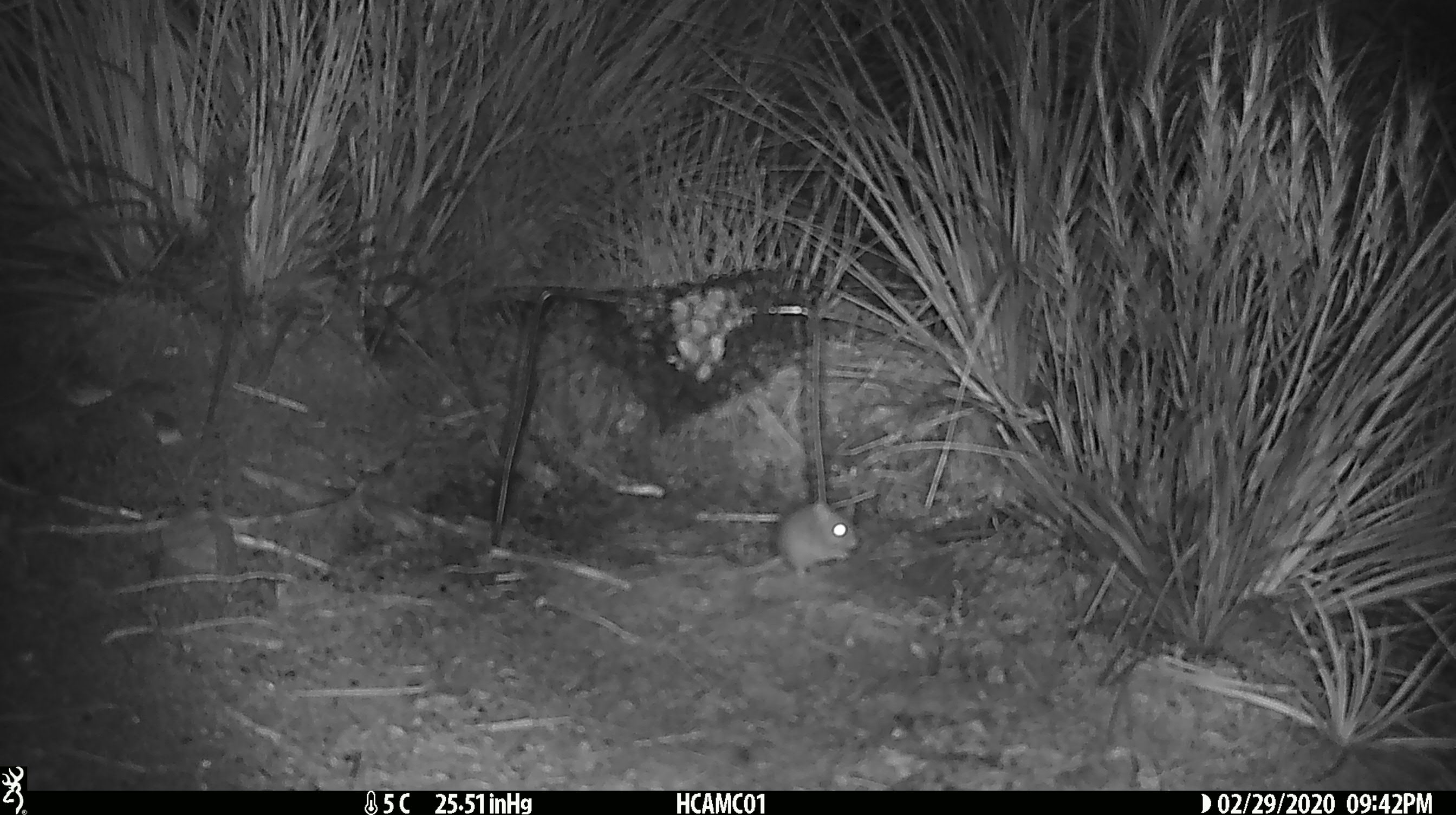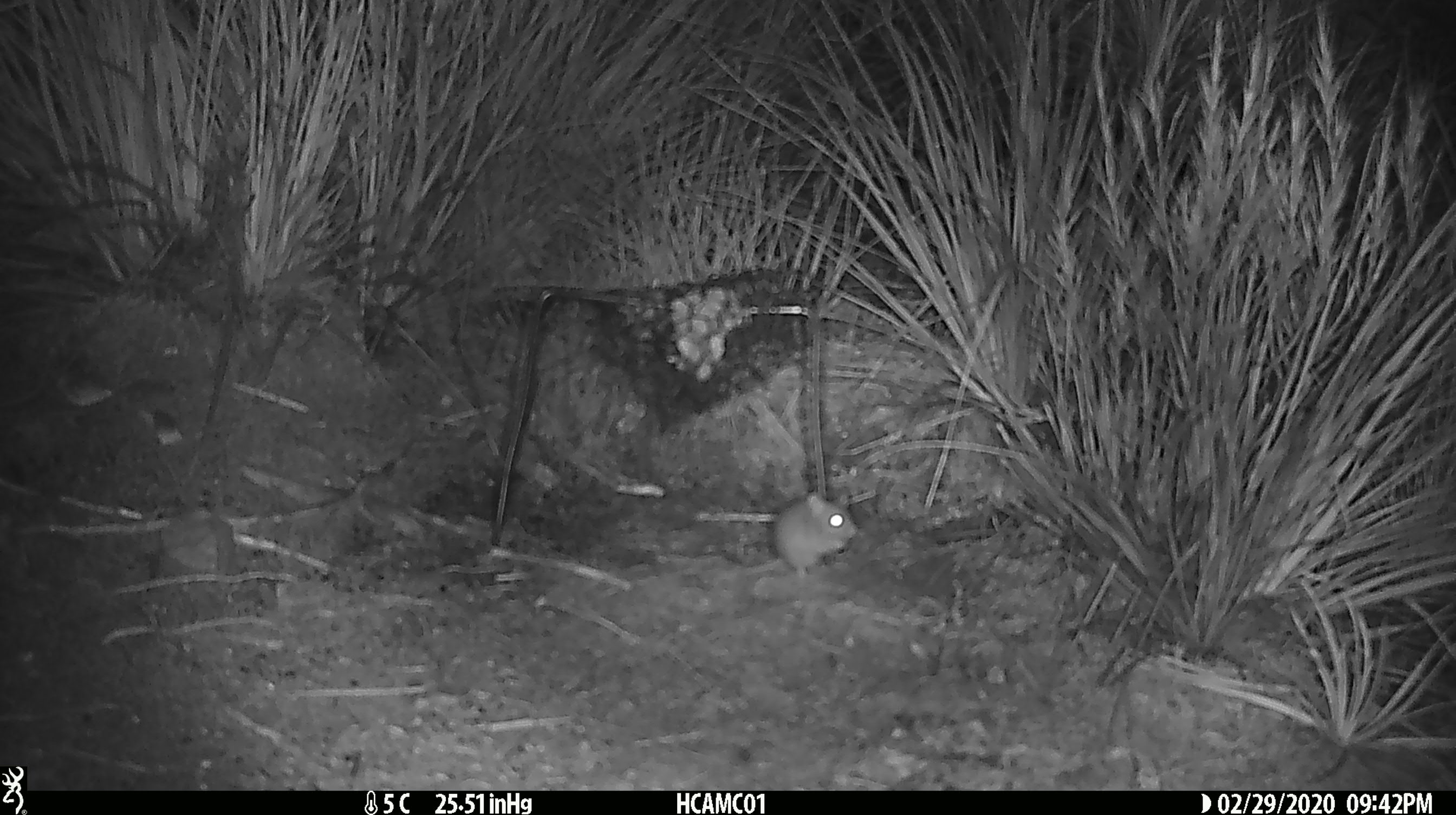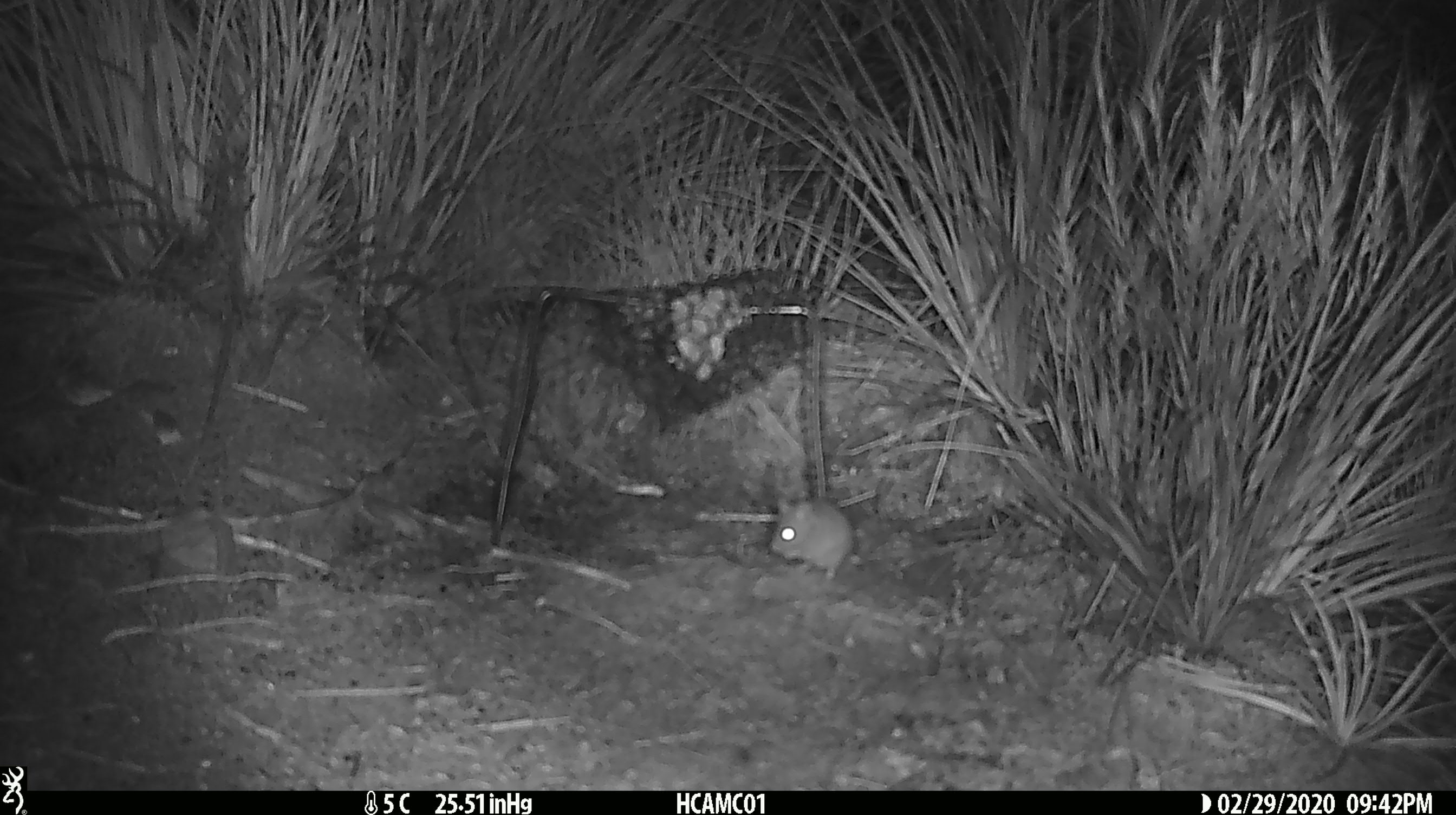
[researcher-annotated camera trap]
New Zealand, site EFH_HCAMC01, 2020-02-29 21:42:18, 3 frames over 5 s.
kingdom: Animalia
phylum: Chordata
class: Mammalia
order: Rodentia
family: Muridae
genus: Mus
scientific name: Mus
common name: mouse